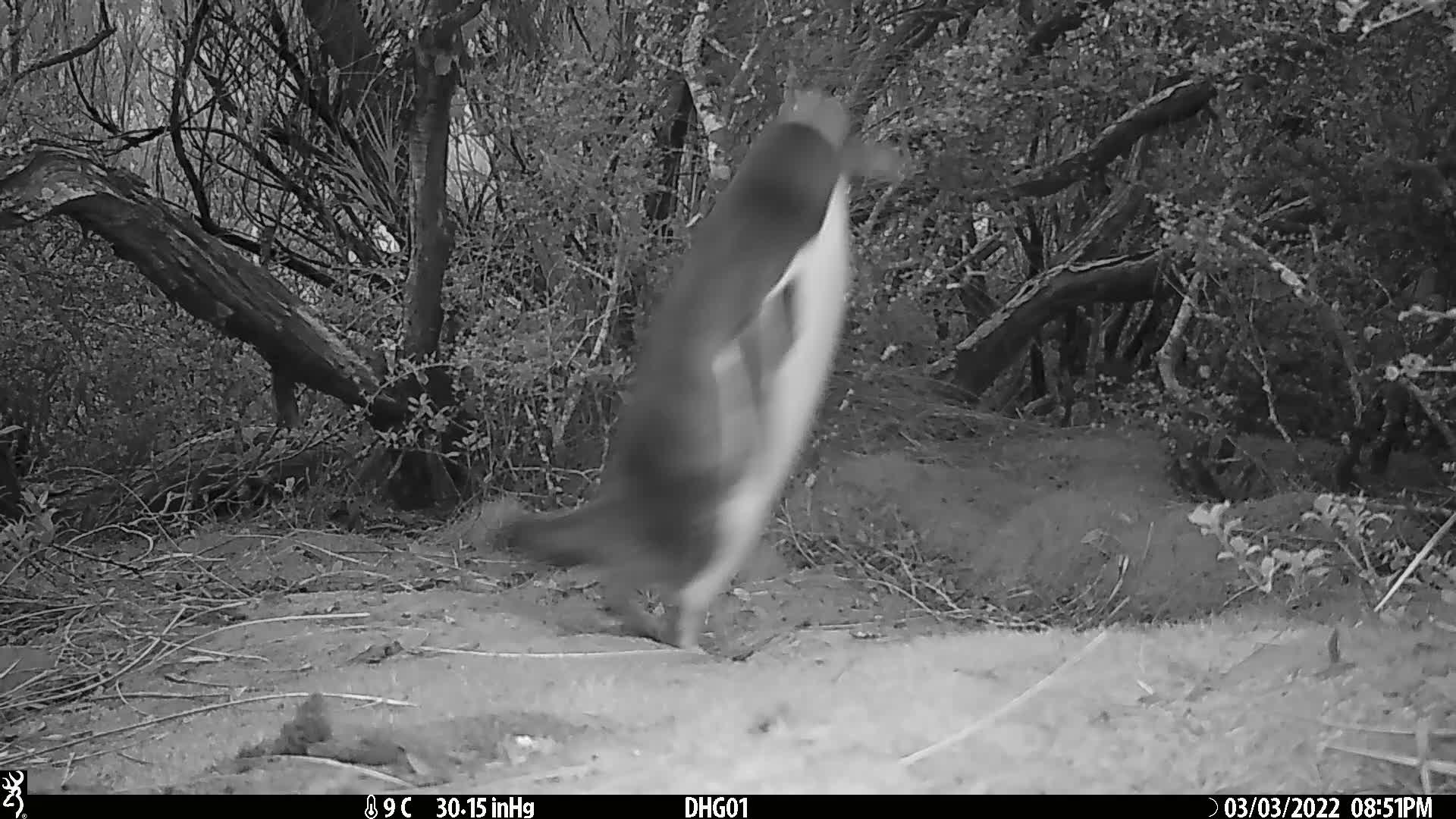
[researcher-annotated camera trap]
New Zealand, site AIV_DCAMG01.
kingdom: Animalia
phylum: Chordata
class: Aves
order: Sphenisciformes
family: Spheniscidae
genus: Megadyptes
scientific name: Megadyptes antipodes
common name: yellow-eyed penguin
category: yellow eyed penguin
Yellow eyed penguin (yellow-eyed penguin) (Megadyptes antipodes).